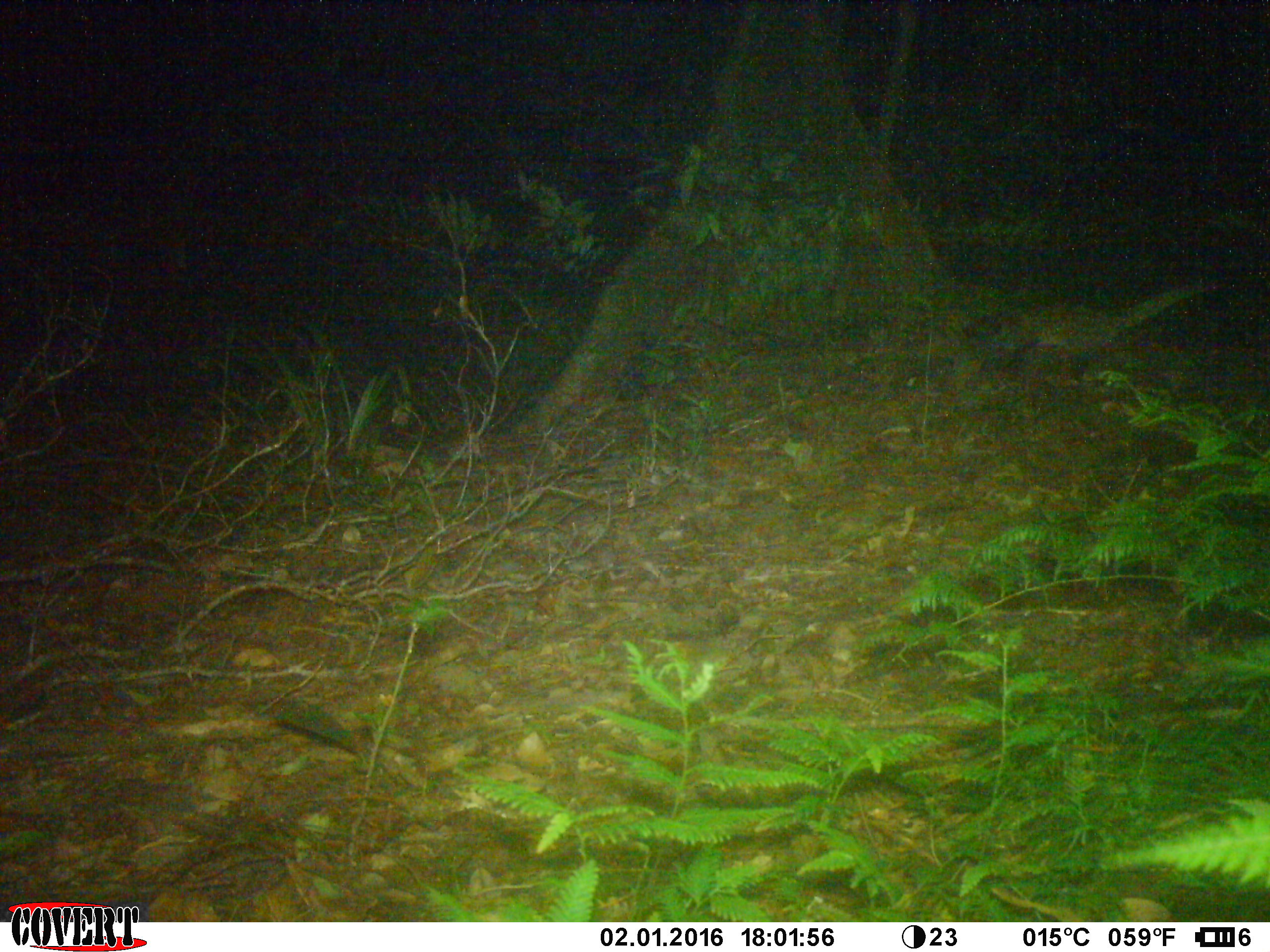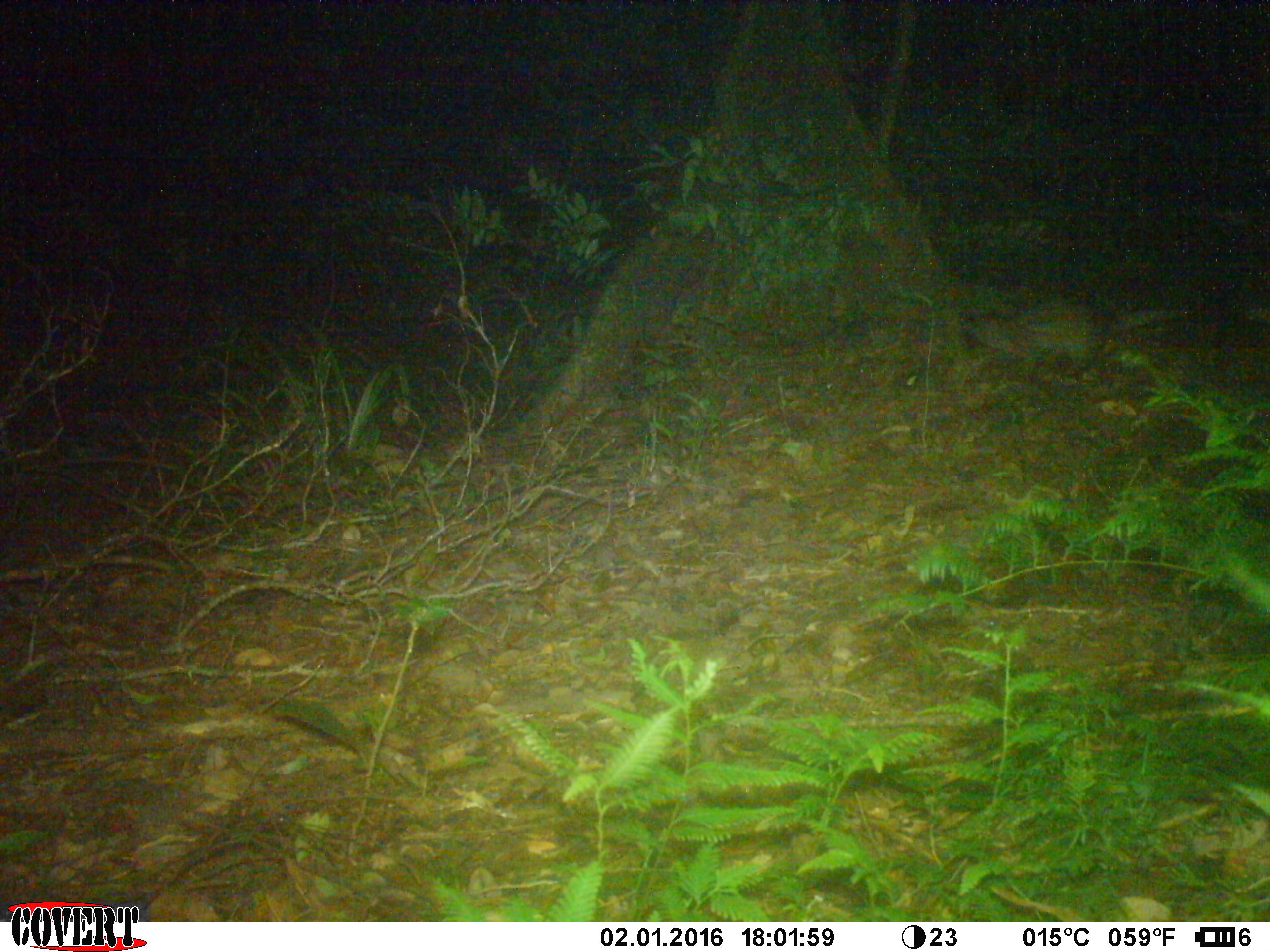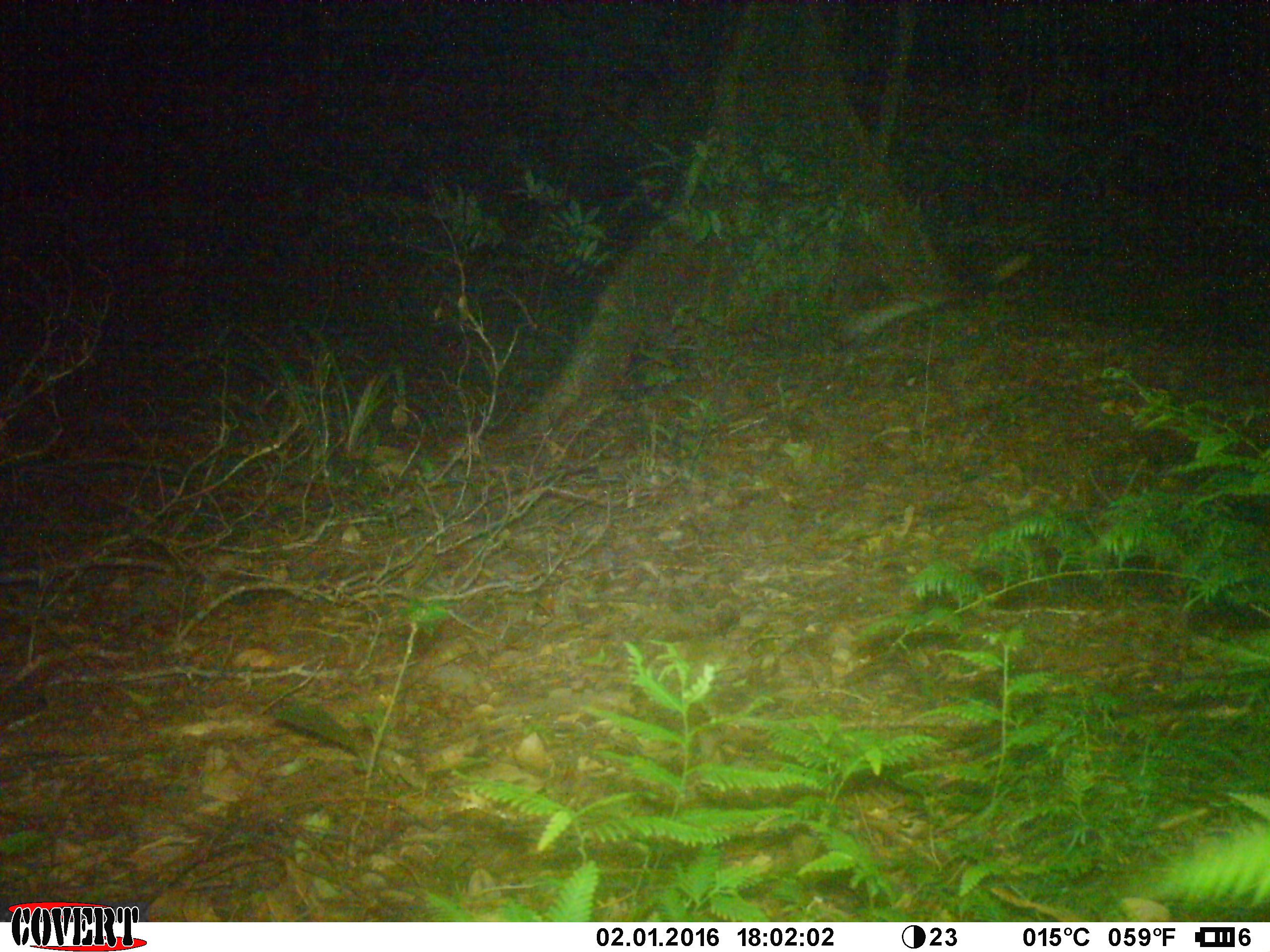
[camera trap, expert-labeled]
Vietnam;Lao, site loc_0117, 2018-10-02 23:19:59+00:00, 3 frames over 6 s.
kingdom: Animalia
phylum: Chordata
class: Mammalia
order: Carnivora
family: Viverridae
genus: Paradoxurus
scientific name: Paradoxurus hermaphroditus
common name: common palm civet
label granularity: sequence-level